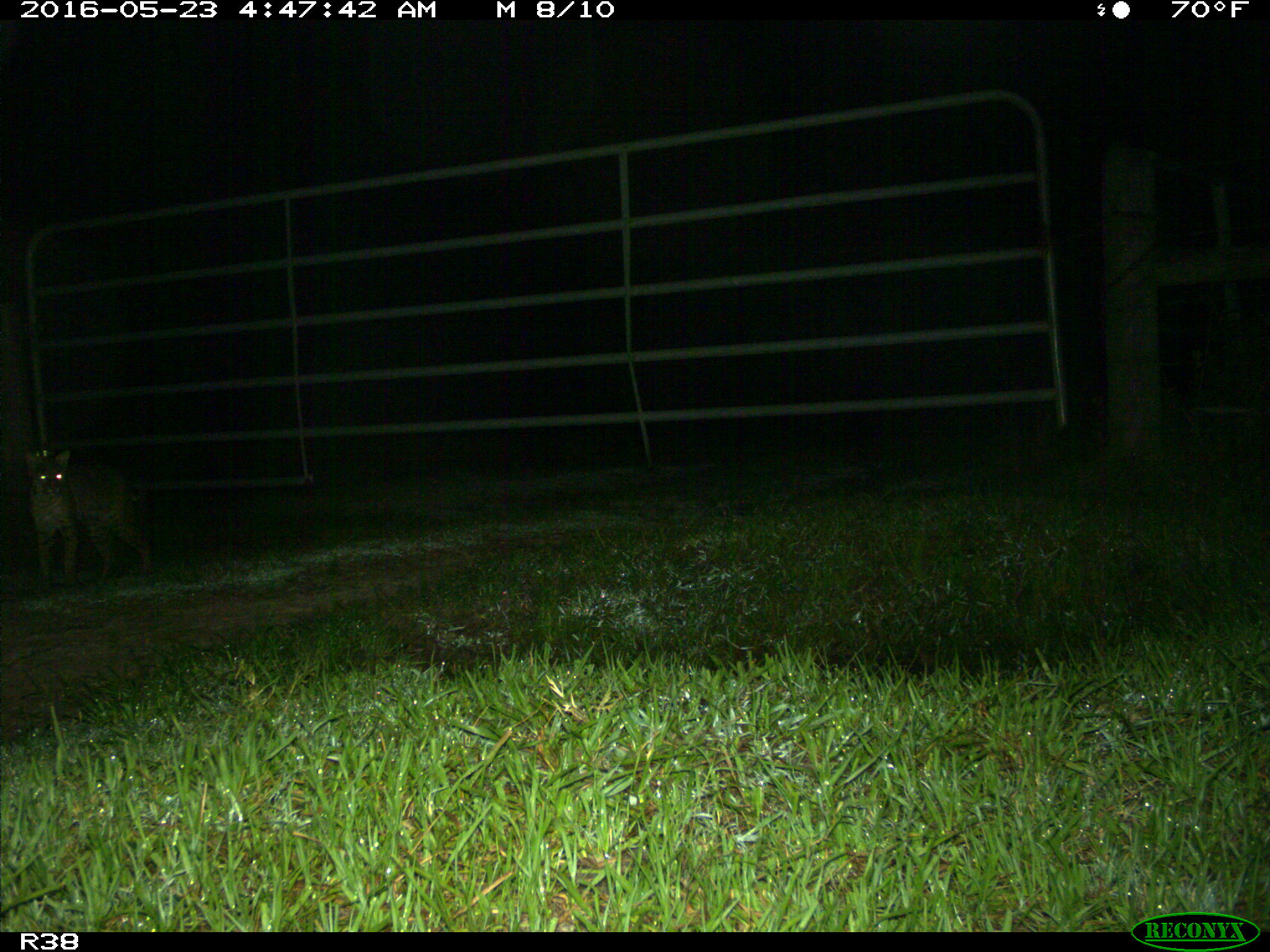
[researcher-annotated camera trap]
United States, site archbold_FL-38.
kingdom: Animalia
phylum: Chordata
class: Mammalia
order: Carnivora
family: Felidae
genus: Lynx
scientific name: Lynx rufus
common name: bobcat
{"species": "Lynx rufus (bobcat)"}